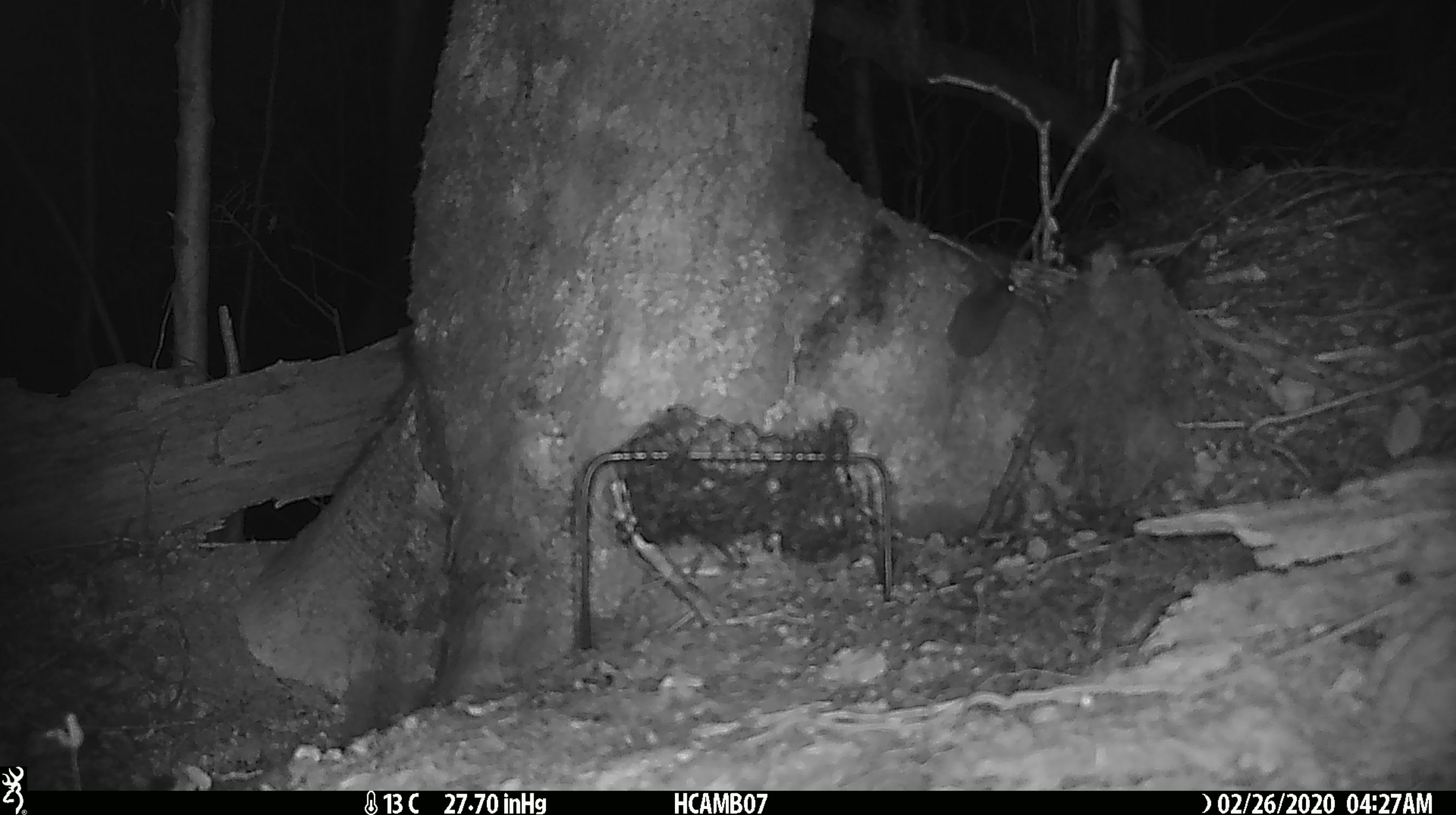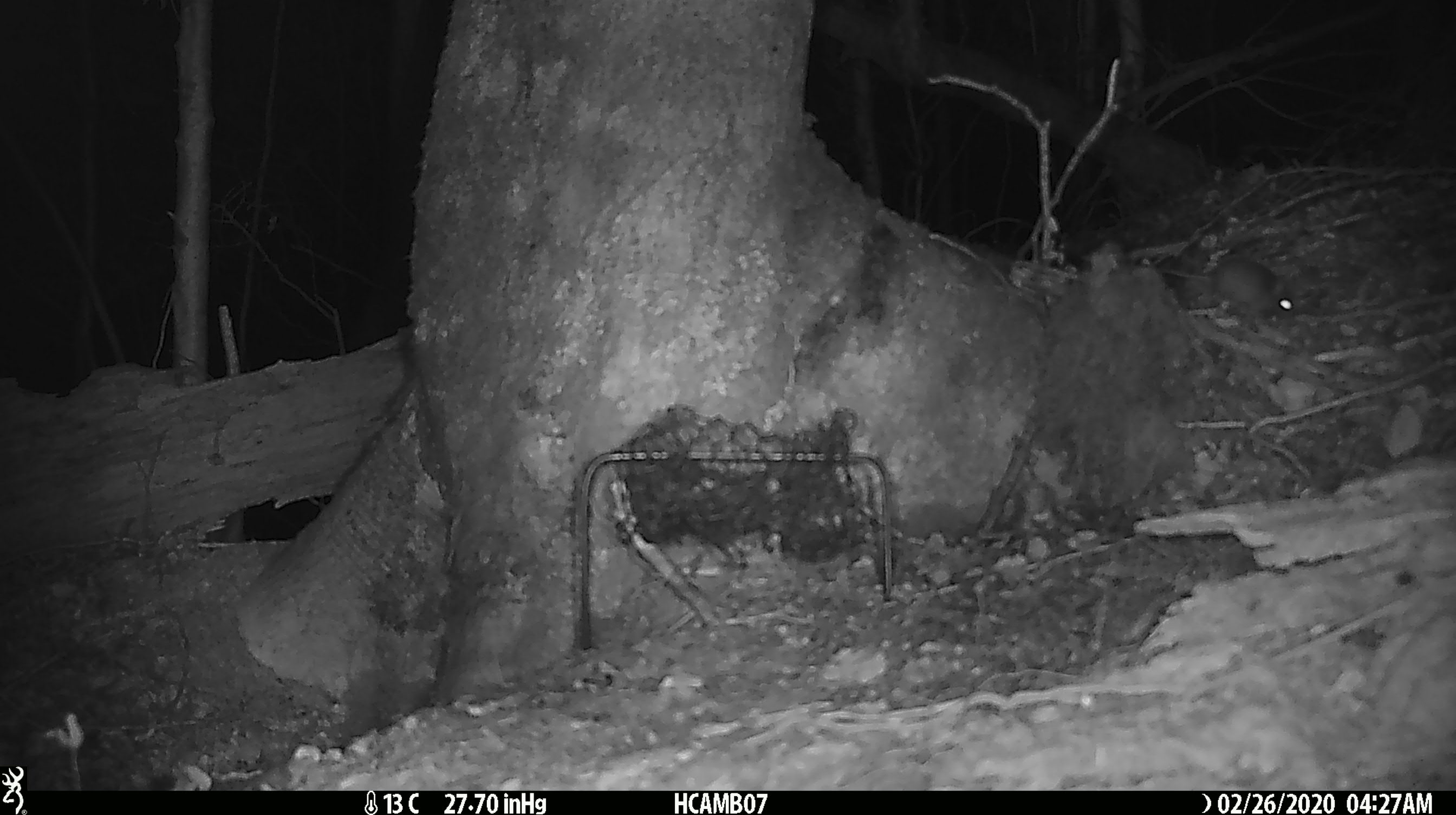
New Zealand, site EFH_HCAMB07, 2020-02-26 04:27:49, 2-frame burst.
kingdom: Animalia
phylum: Chordata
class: Mammalia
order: Rodentia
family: Muridae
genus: Mus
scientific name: Mus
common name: mouse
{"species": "mouse (Mus)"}